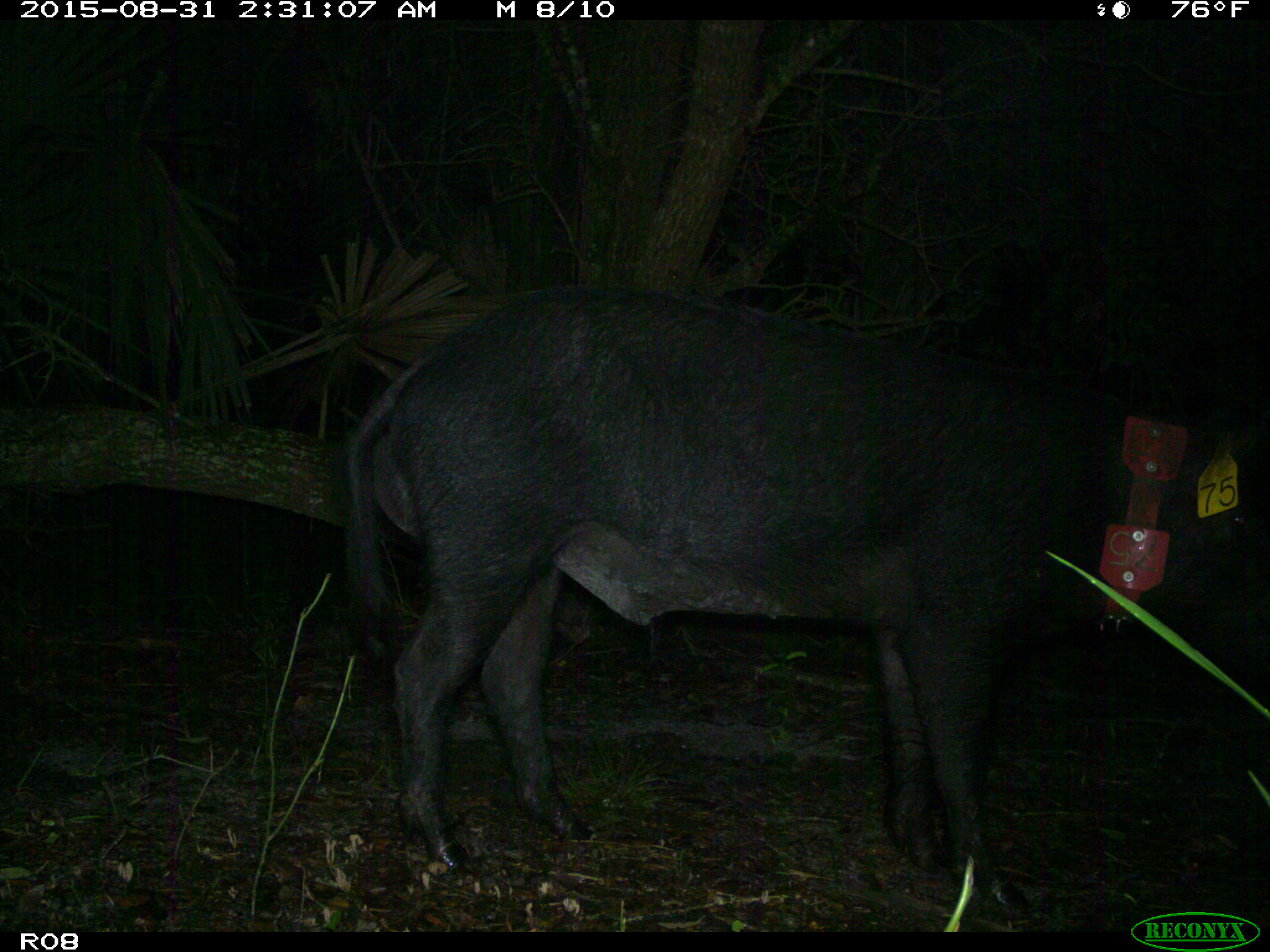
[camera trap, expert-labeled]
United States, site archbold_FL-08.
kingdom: Animalia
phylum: Chordata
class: Mammalia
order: Artiodactyla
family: Suidae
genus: Sus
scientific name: Sus scrofa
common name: wild boar